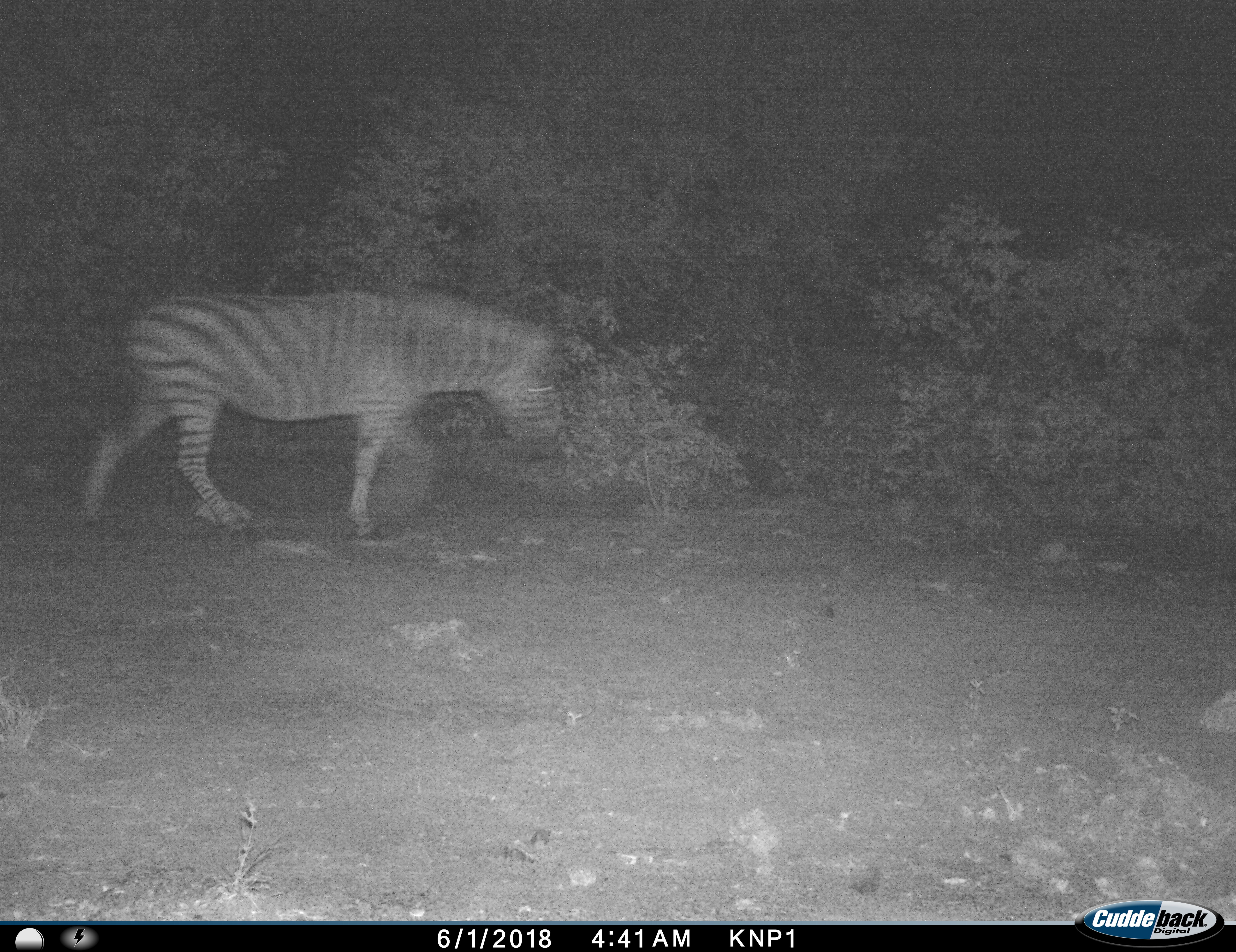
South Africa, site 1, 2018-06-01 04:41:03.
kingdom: Animalia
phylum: Chordata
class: Mammalia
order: Perissodactyla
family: Equidae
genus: Equus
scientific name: Equus quagga burchellii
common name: burchell's zebra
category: zebraburchells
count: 1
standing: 0%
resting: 0%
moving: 100%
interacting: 0%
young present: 0%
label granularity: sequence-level